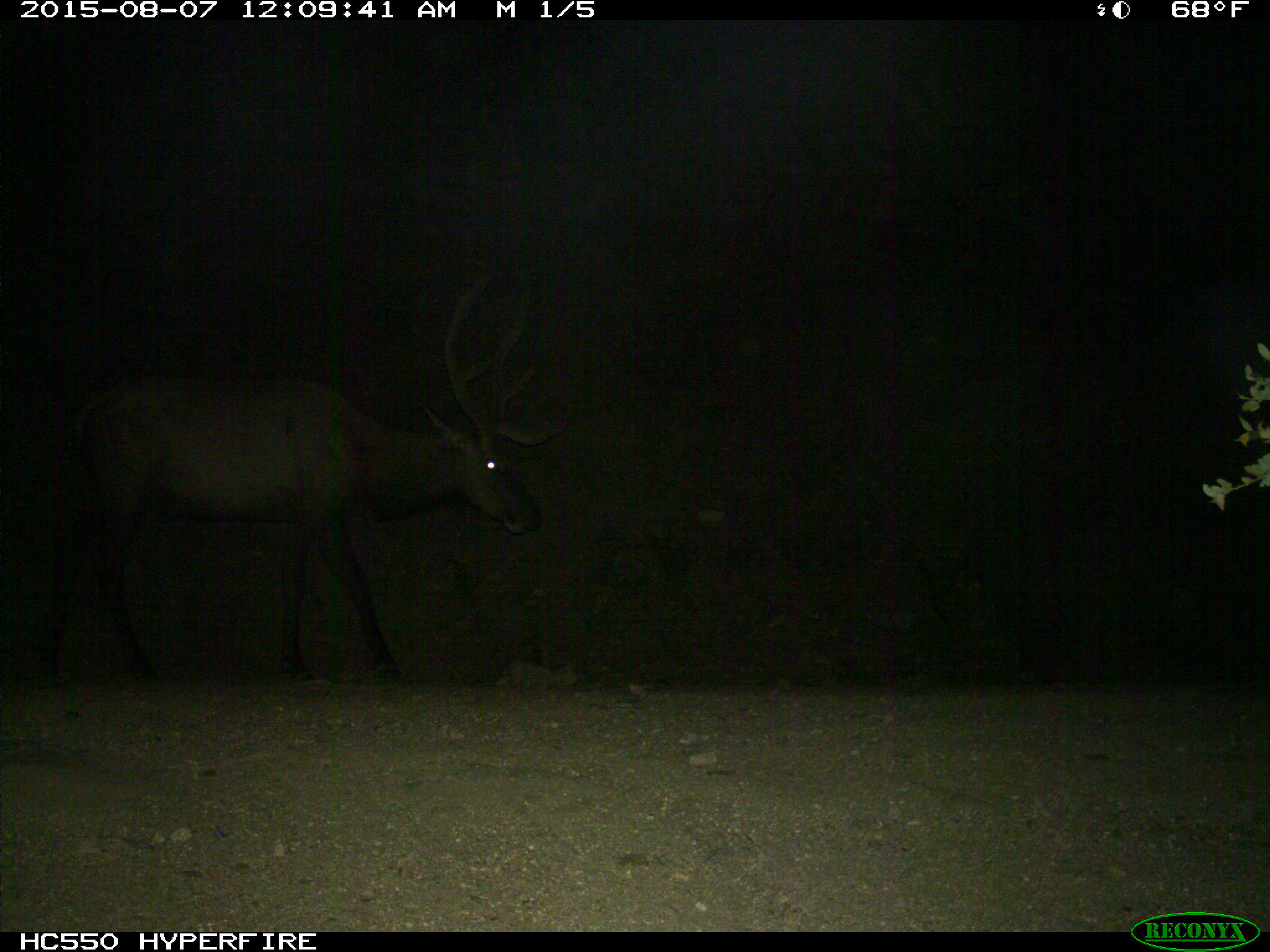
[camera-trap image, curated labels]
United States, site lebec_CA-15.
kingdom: Animalia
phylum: Chordata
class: Mammalia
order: Artiodactyla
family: Cervidae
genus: Cervus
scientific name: Cervus canadensis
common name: elk